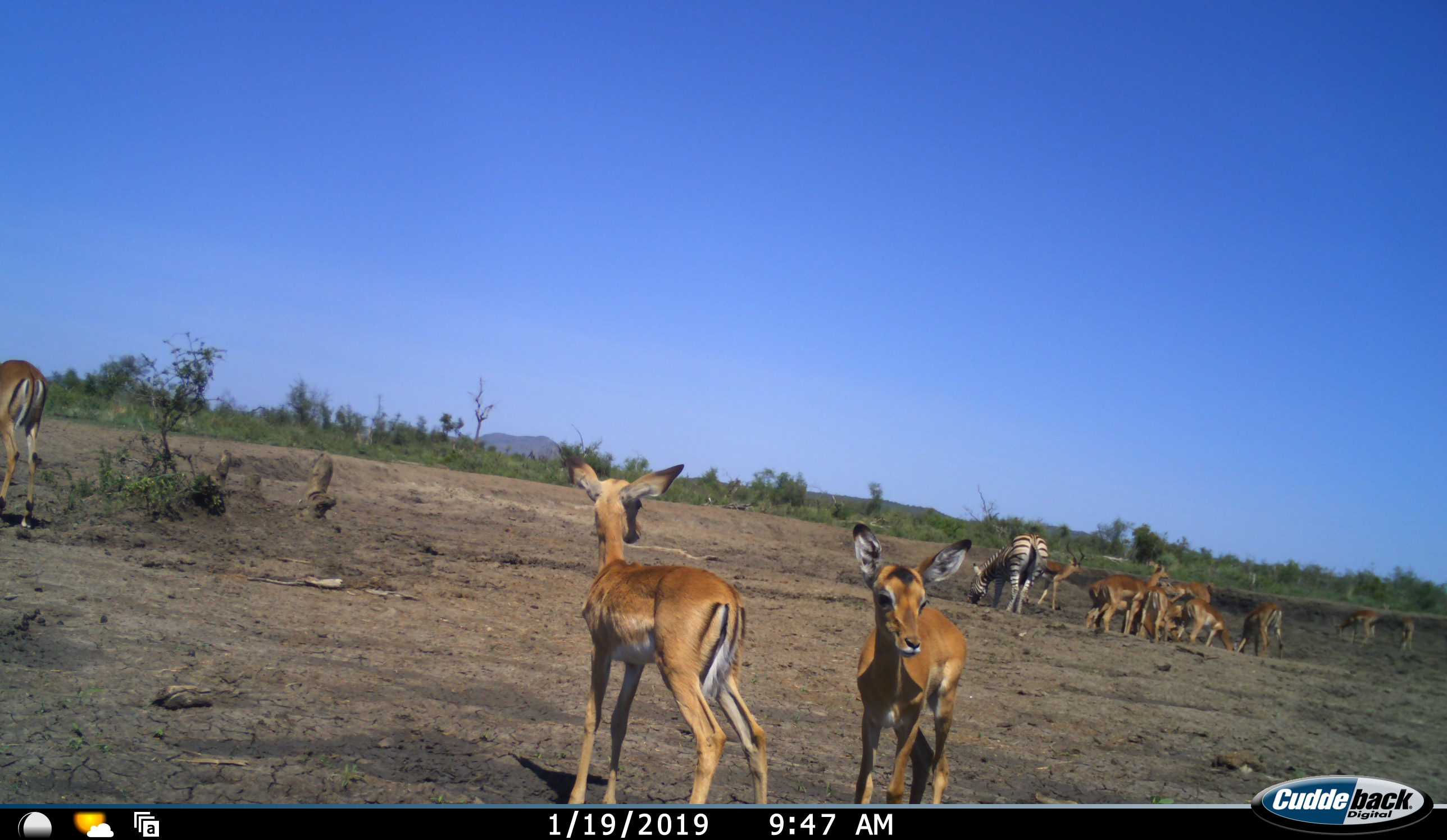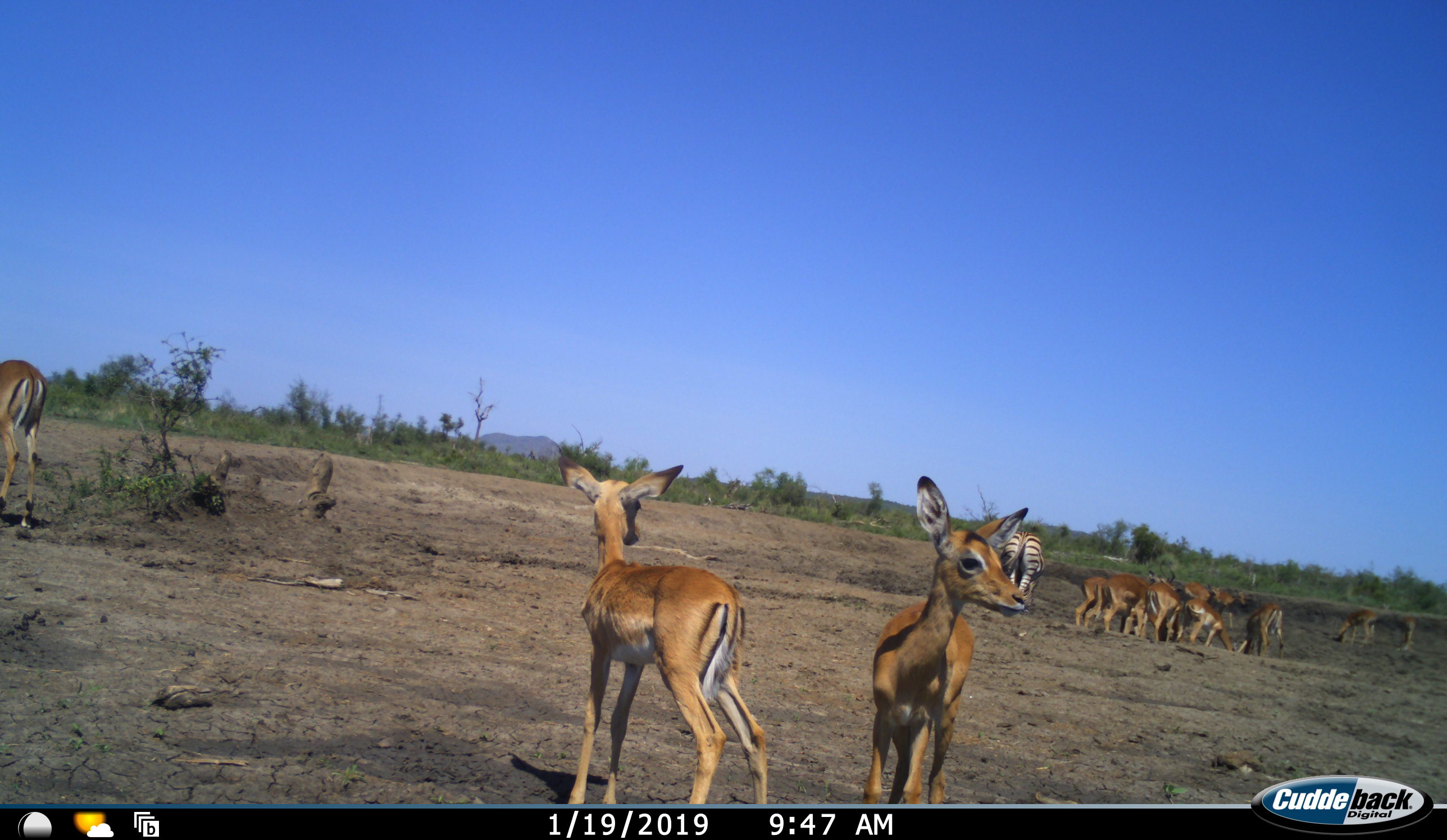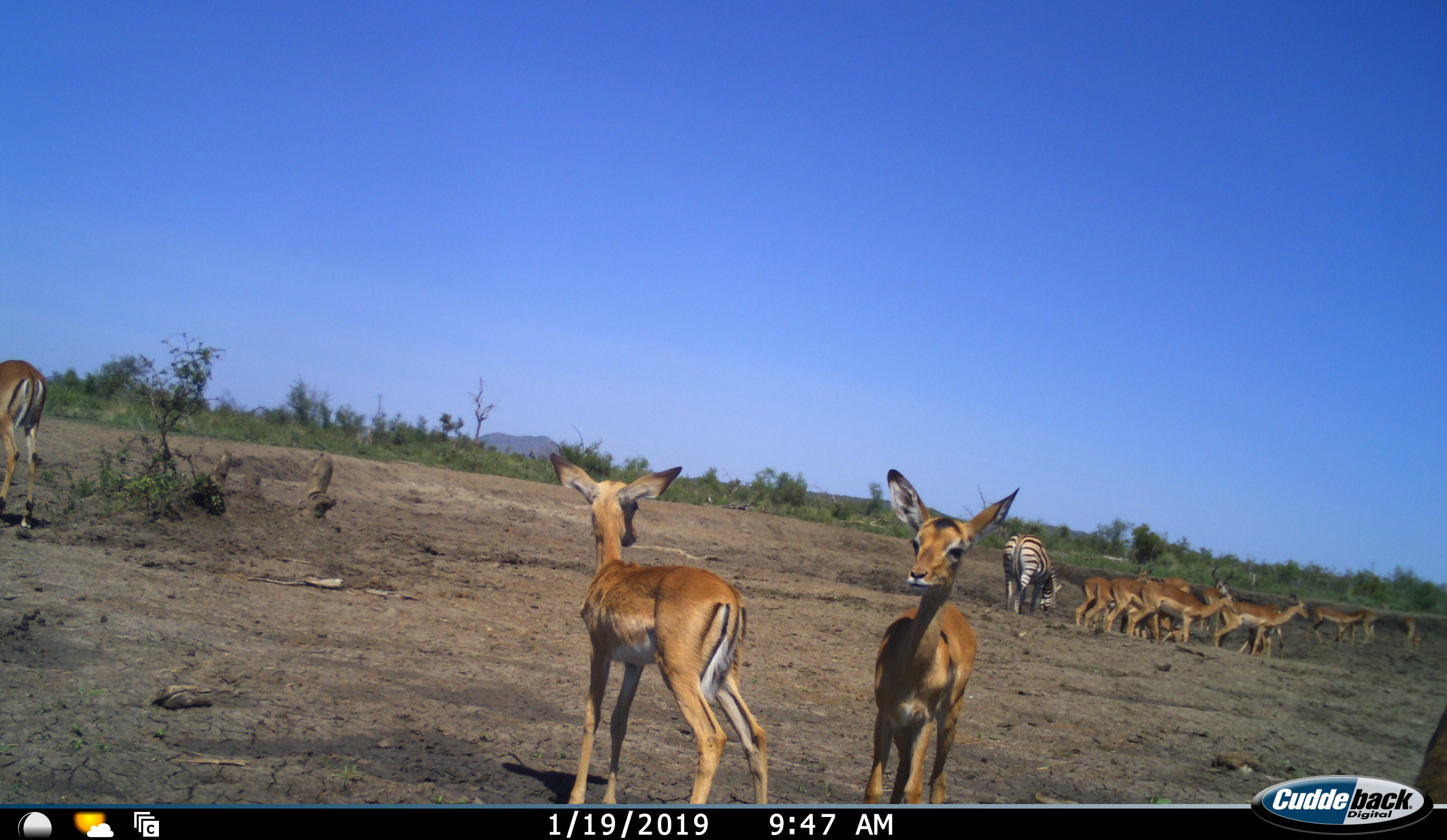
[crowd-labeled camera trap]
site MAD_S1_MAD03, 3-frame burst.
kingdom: Animalia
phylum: Chordata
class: Mammalia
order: Artiodactyla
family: Bovidae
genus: Aepyceros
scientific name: Aepyceros melampus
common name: impala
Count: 11-50.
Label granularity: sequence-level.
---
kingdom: Animalia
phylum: Chordata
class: Mammalia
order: Perissodactyla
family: Equidae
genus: Equus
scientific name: Equus quagga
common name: plains zebra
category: zebraplains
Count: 1.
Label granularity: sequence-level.